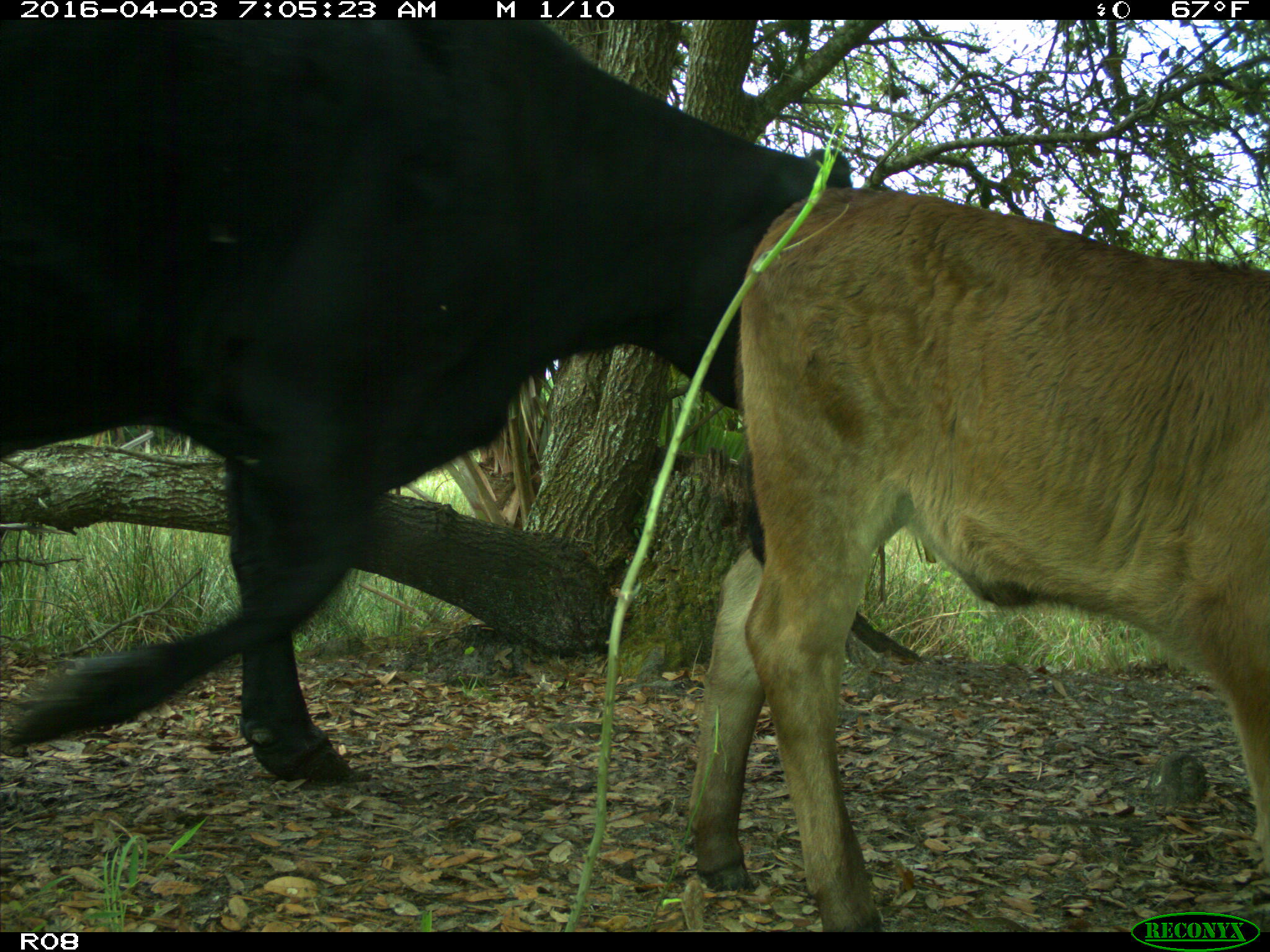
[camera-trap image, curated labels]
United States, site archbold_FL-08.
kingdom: Animalia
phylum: Chordata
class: Mammalia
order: Artiodactyla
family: Bovidae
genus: Bos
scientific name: Bos taurus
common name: domestic cow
Bos taurus (domestic cow).